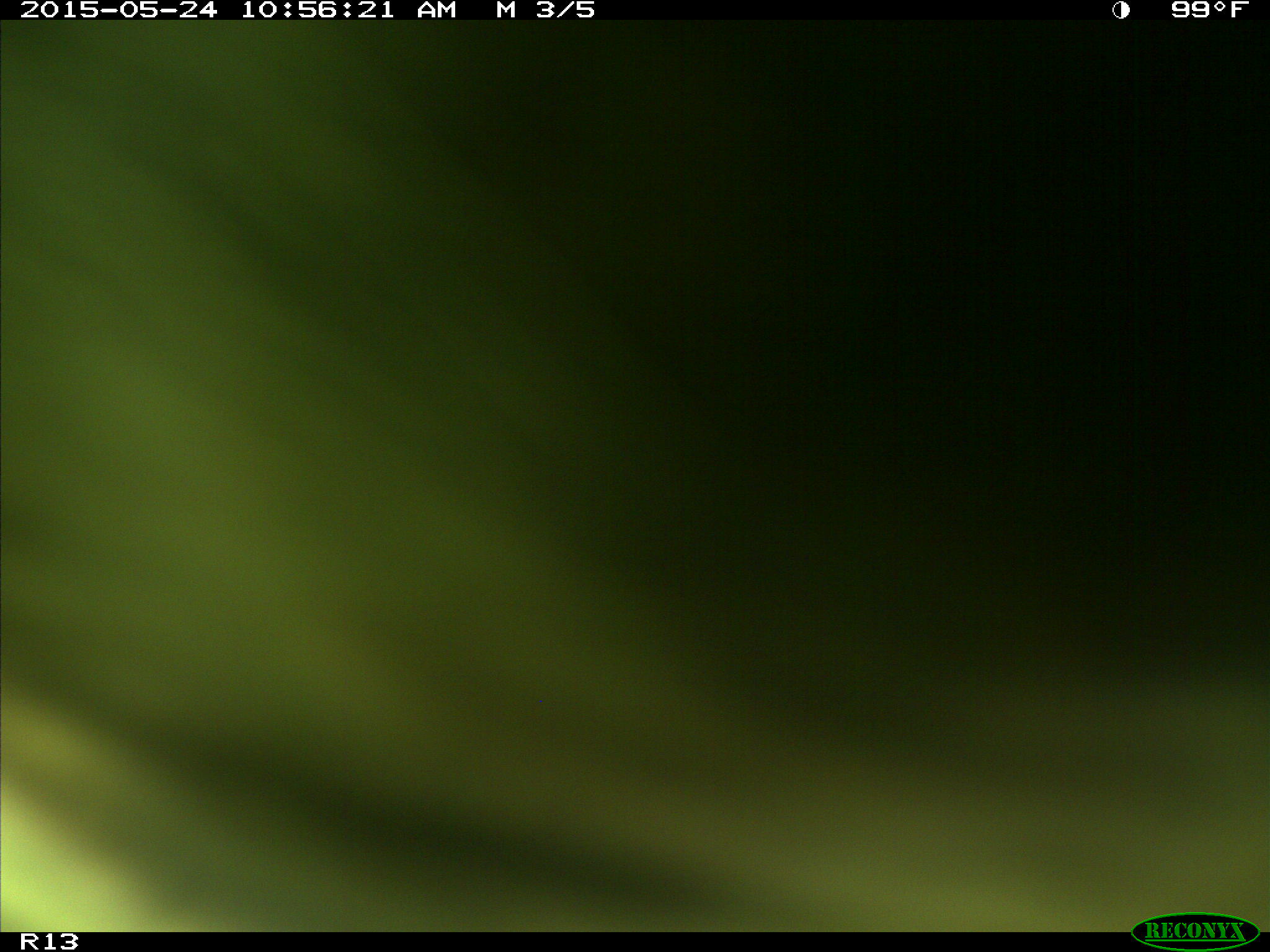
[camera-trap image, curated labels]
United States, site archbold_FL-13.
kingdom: Animalia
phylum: Chordata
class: Mammalia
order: Artiodactyla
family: Bovidae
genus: Bos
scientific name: Bos taurus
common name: domestic cow